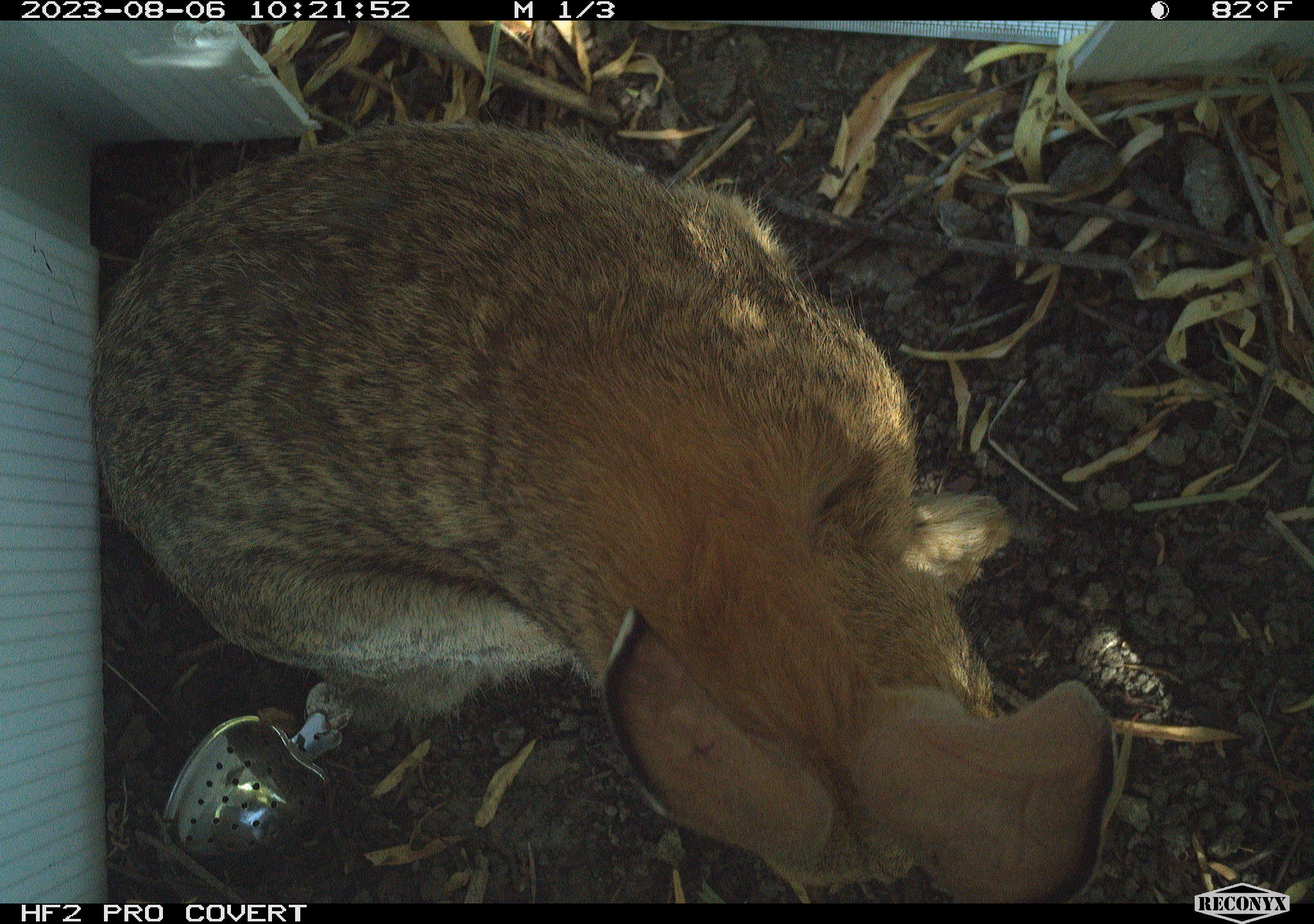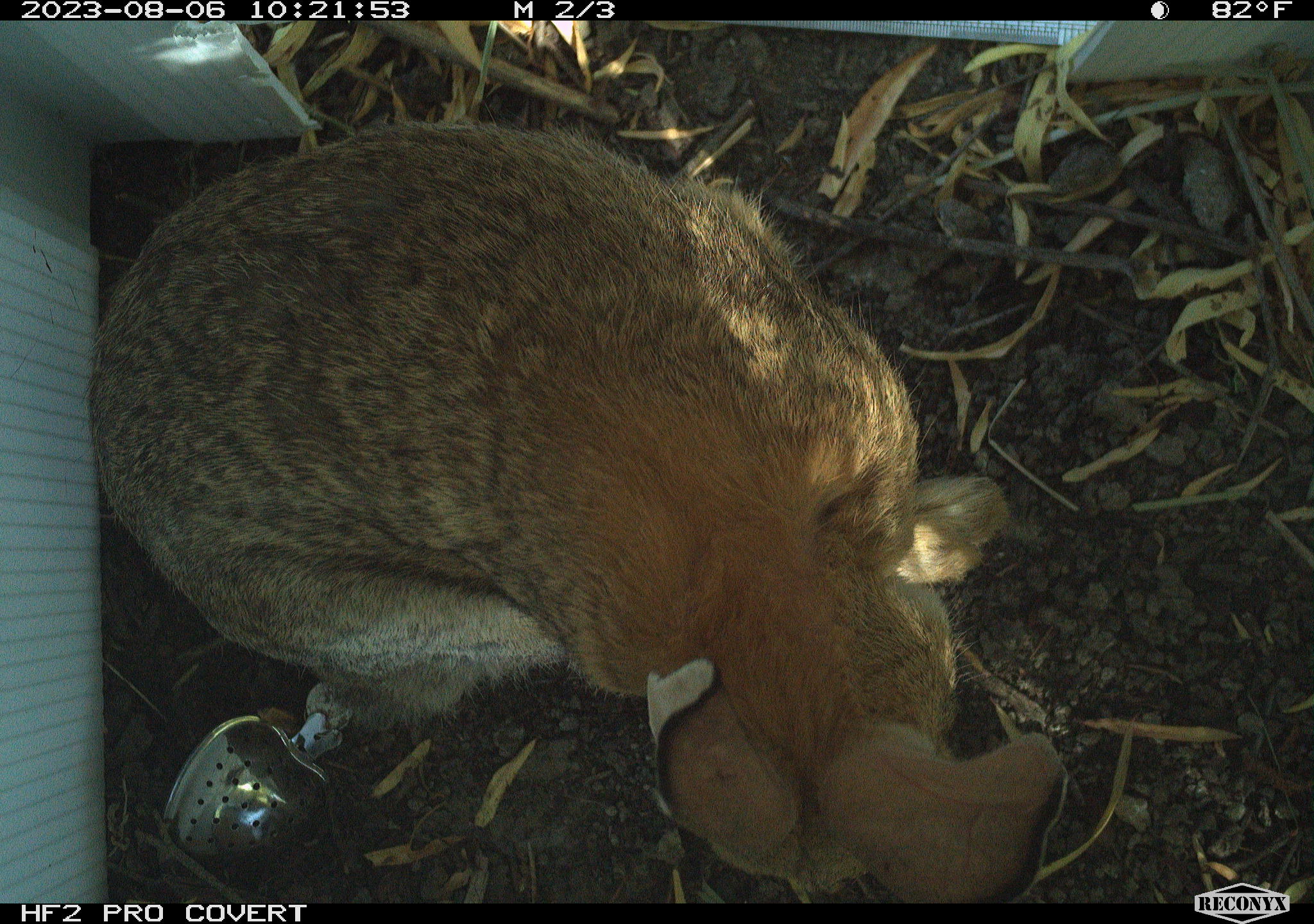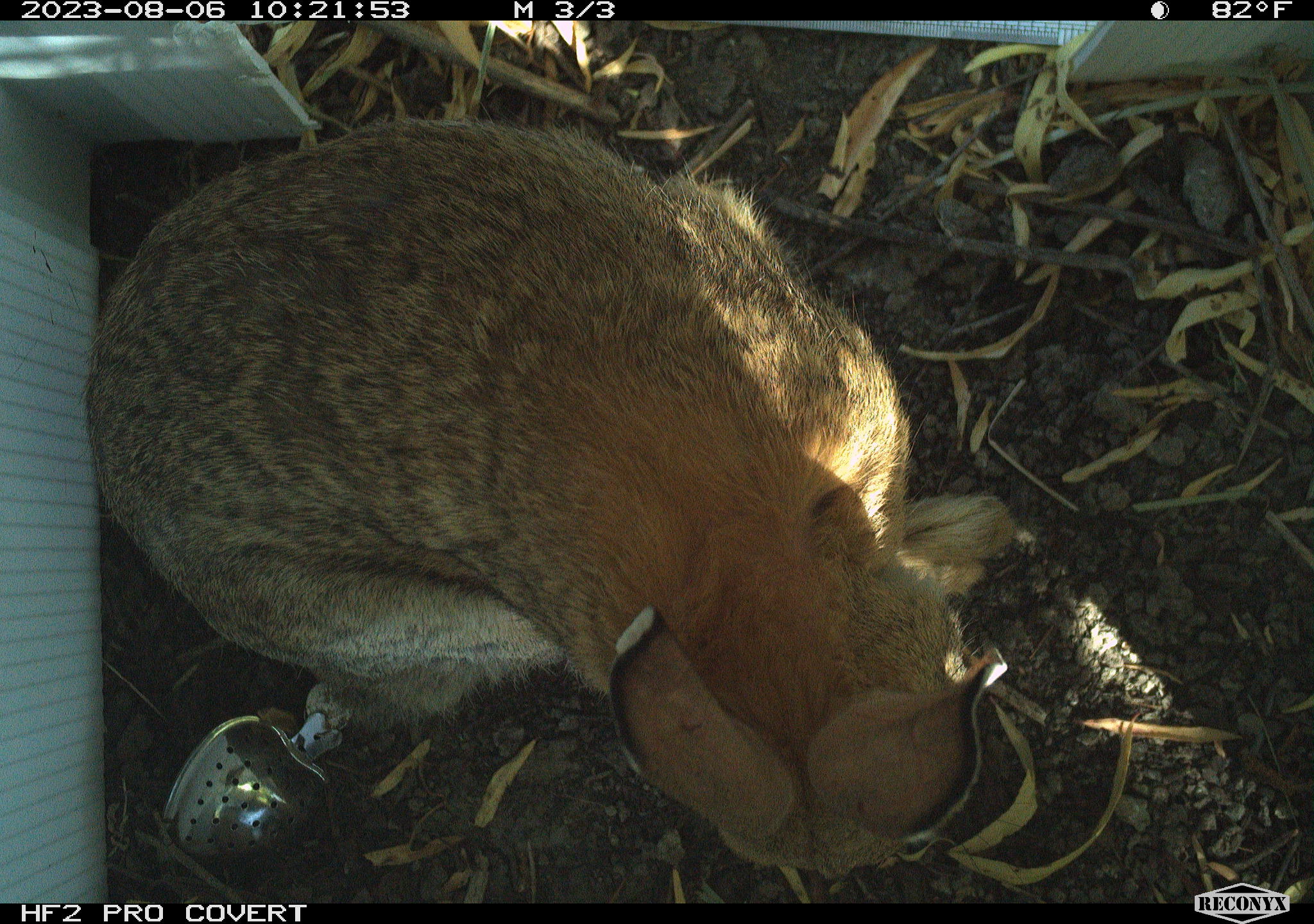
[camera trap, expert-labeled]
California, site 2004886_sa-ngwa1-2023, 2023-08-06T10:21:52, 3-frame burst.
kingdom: Animalia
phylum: Chordata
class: Mammalia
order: Lagomorpha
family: Leporidae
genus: Sylvilagus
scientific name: Sylvilagus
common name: cottontail rabbits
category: sylvilagus species